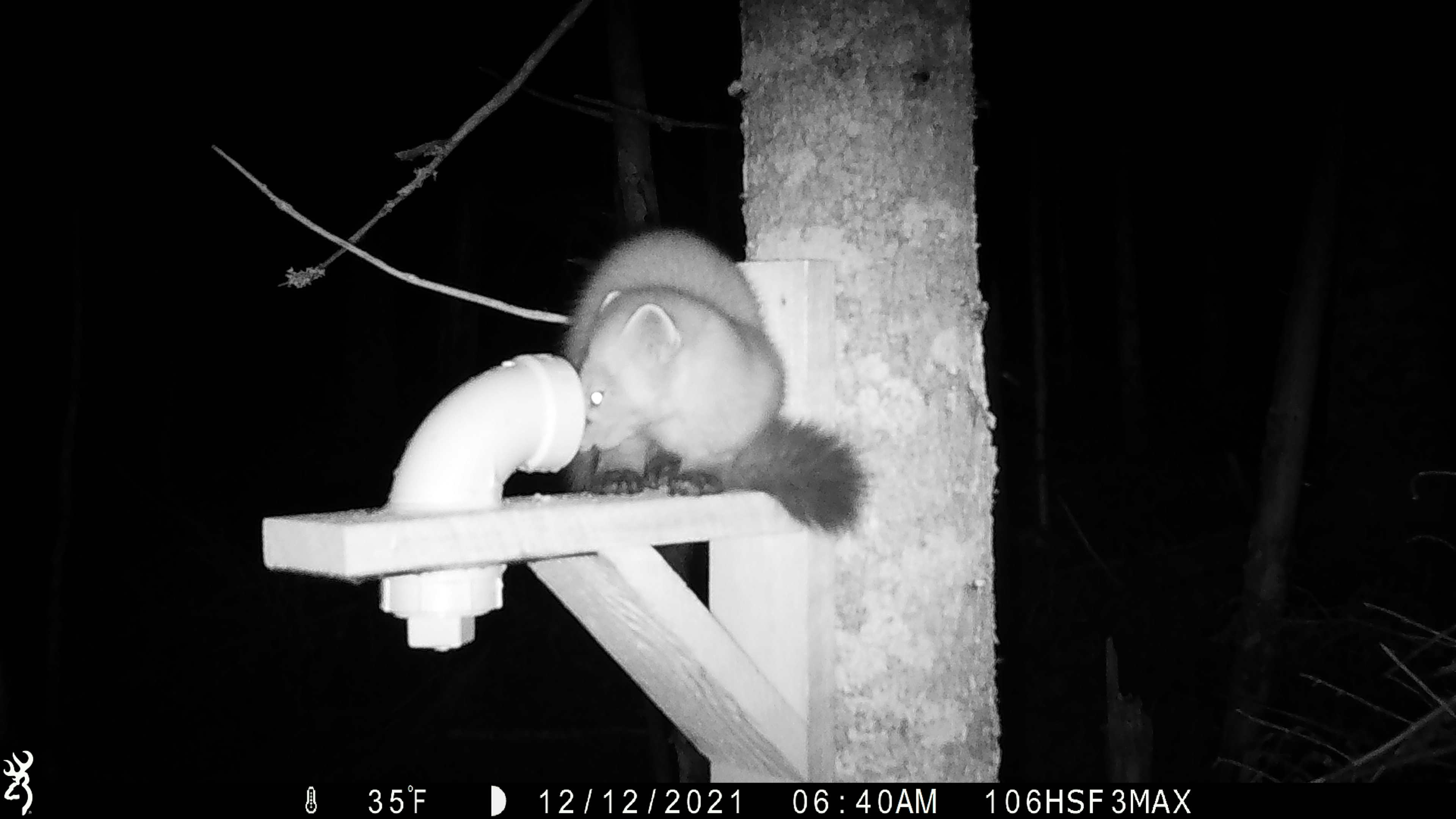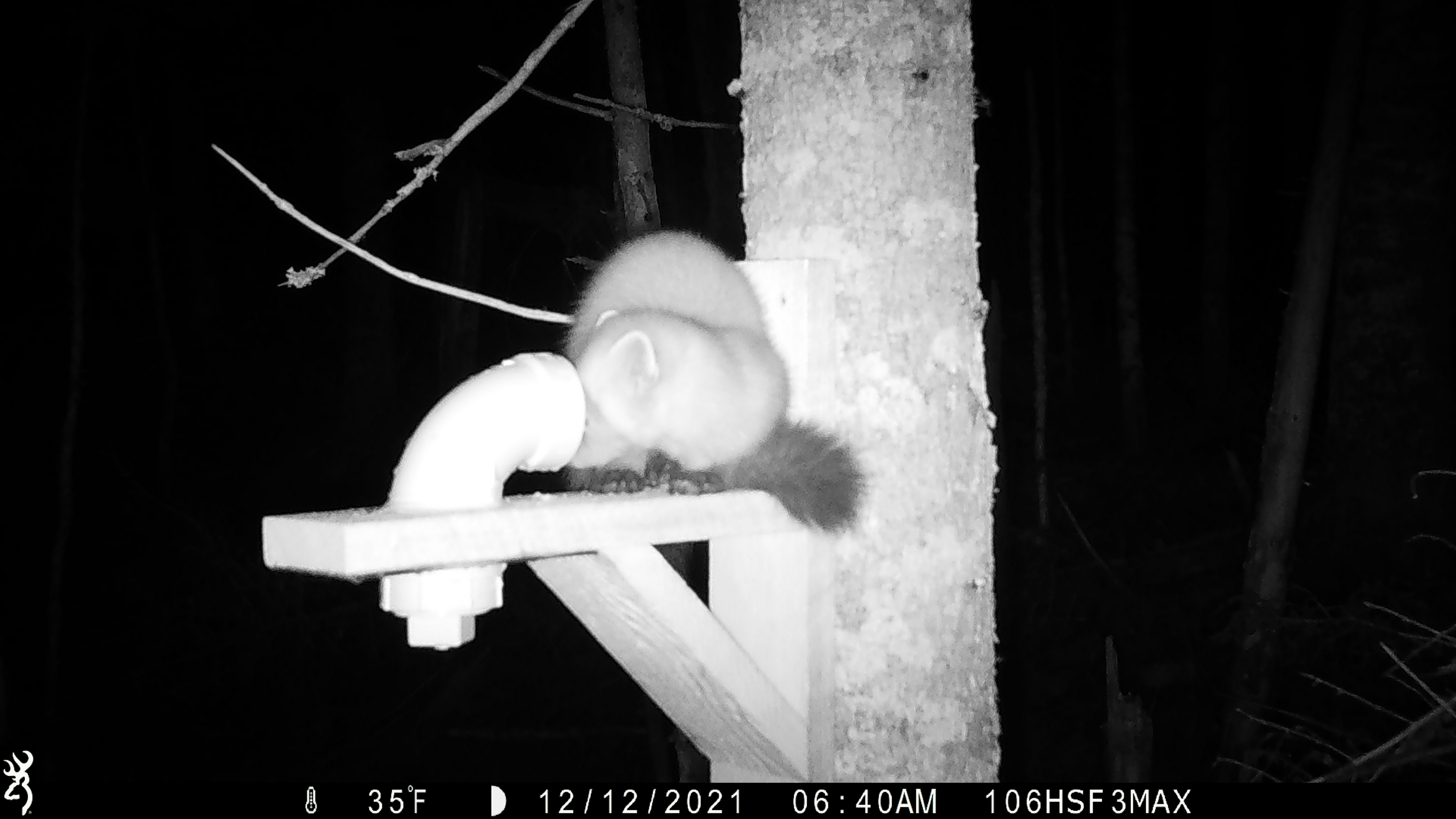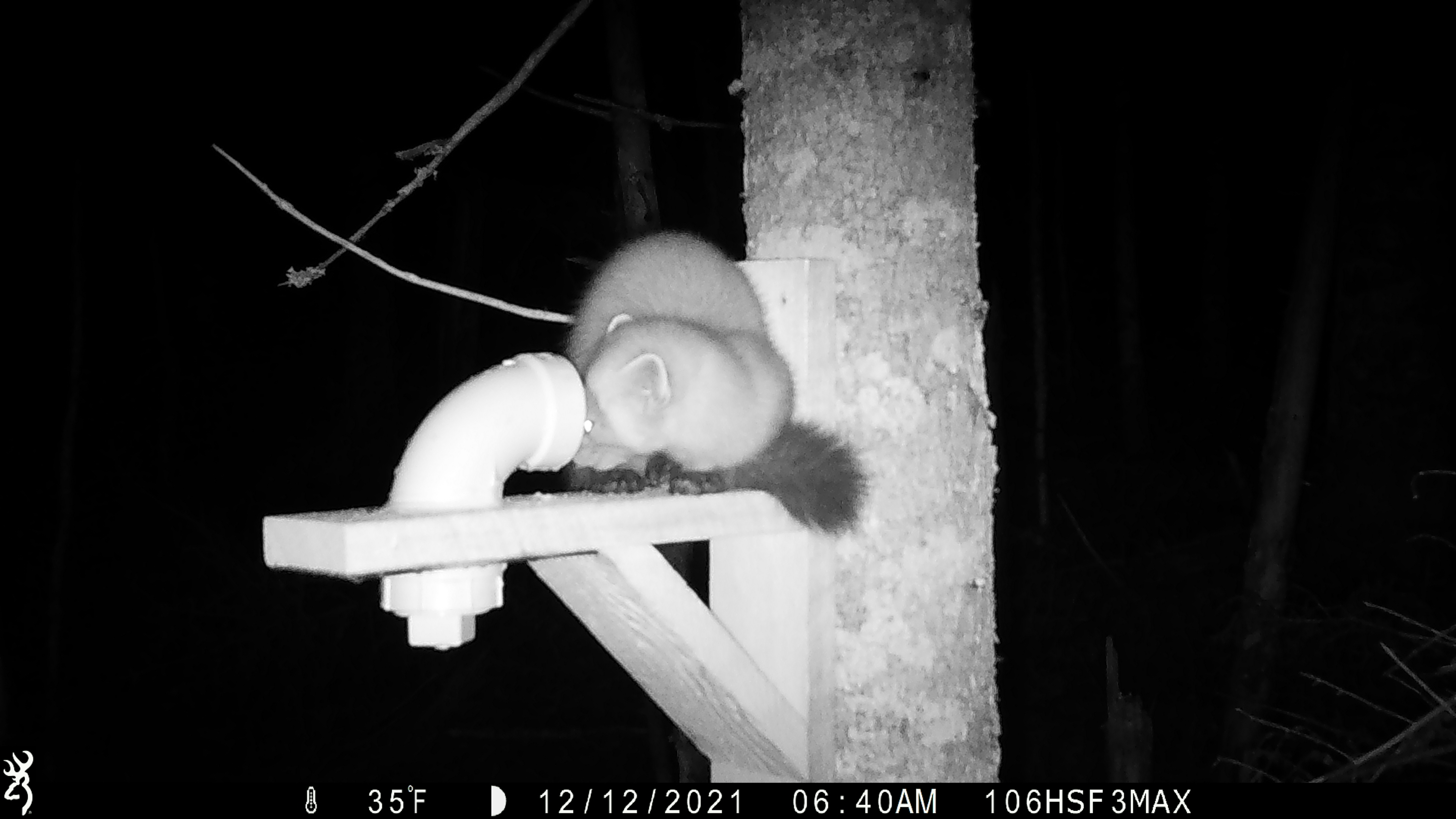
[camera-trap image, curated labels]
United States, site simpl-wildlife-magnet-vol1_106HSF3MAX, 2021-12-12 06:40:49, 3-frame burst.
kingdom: Animalia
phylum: Chordata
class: Mammalia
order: Carnivora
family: Mustelidae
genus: Martes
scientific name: Martes americana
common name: american marten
American marten (Martes americana).